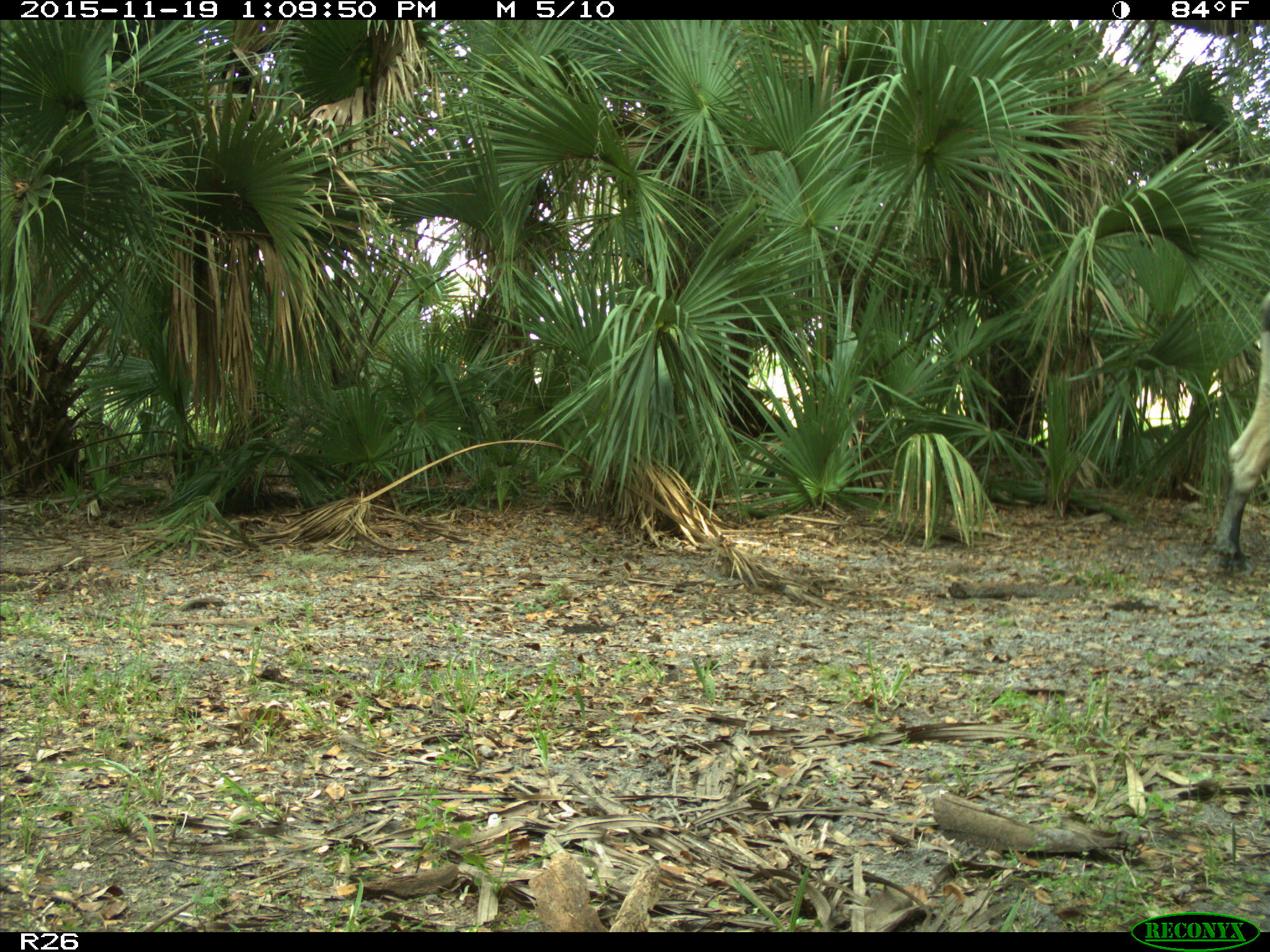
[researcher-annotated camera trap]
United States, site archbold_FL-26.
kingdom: Animalia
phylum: Chordata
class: Mammalia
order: Artiodactyla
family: Bovidae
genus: Bos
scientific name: Bos taurus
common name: domestic cow